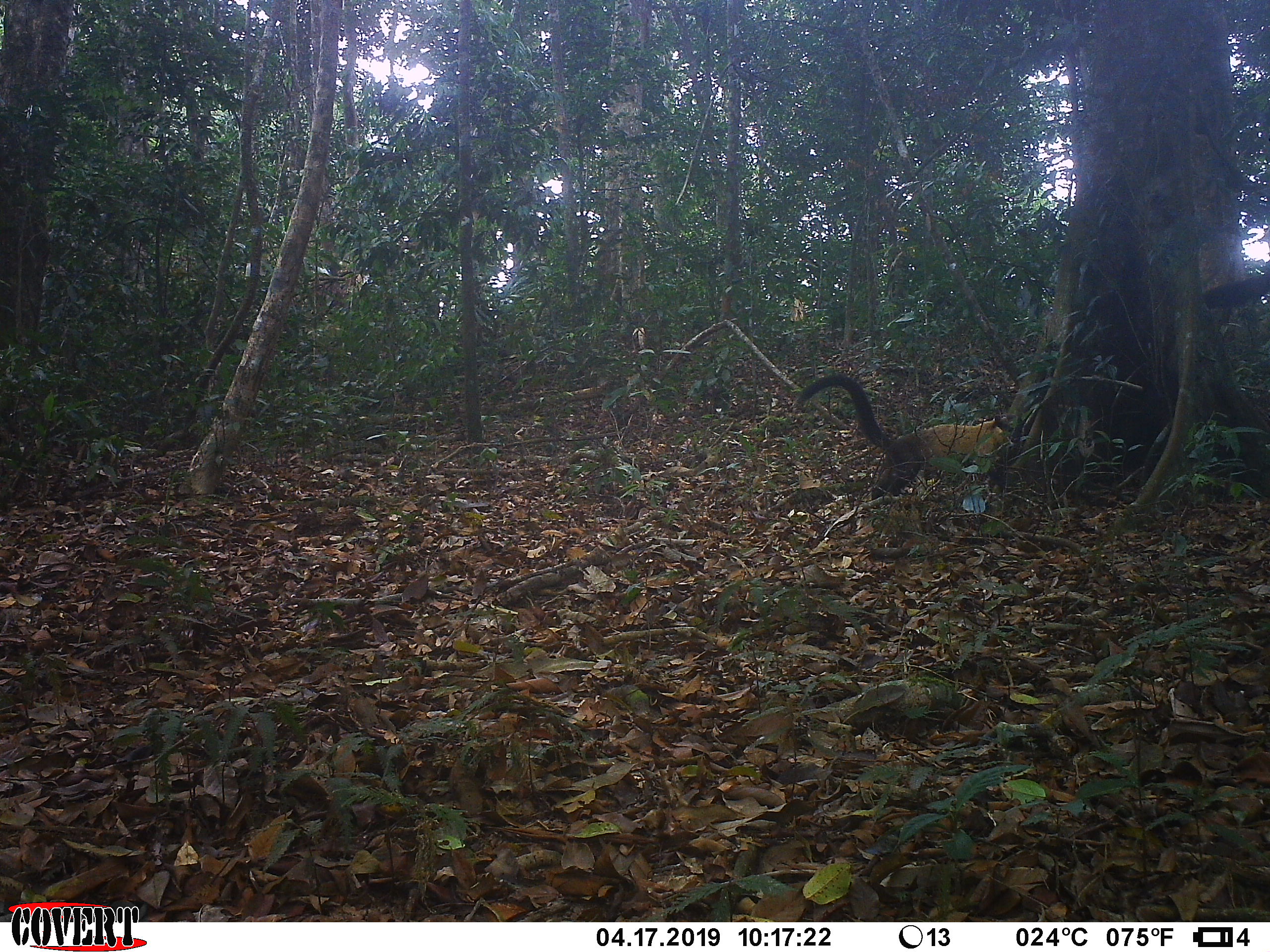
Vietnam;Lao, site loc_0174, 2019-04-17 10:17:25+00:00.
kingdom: Animalia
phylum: Chordata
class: Mammalia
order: Carnivora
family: Mustelidae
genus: Martes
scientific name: Martes flavigula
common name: yellow-throated marten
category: yellow throated marten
Yellow throated marten (yellow-throated marten) (Martes flavigula). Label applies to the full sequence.